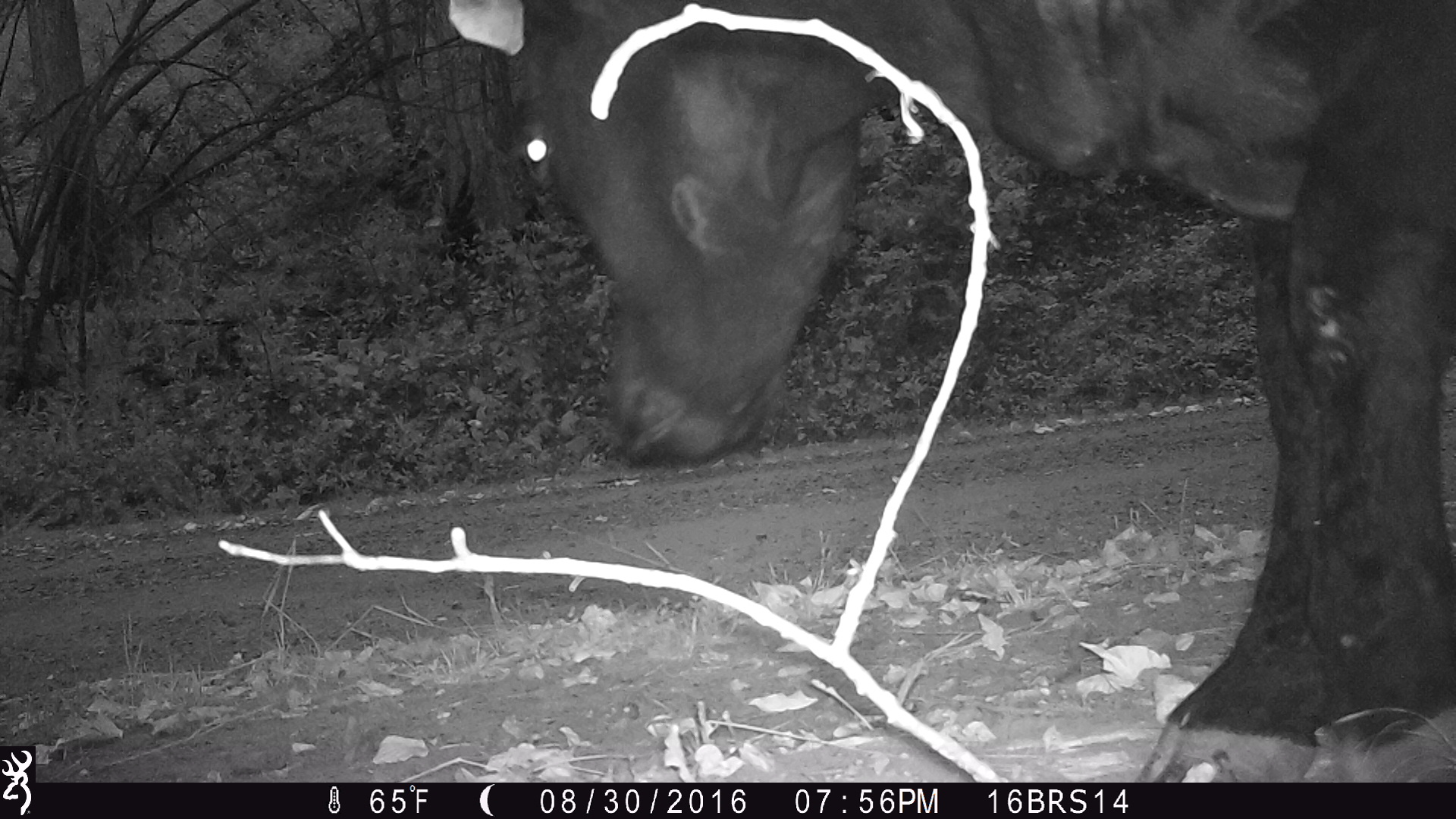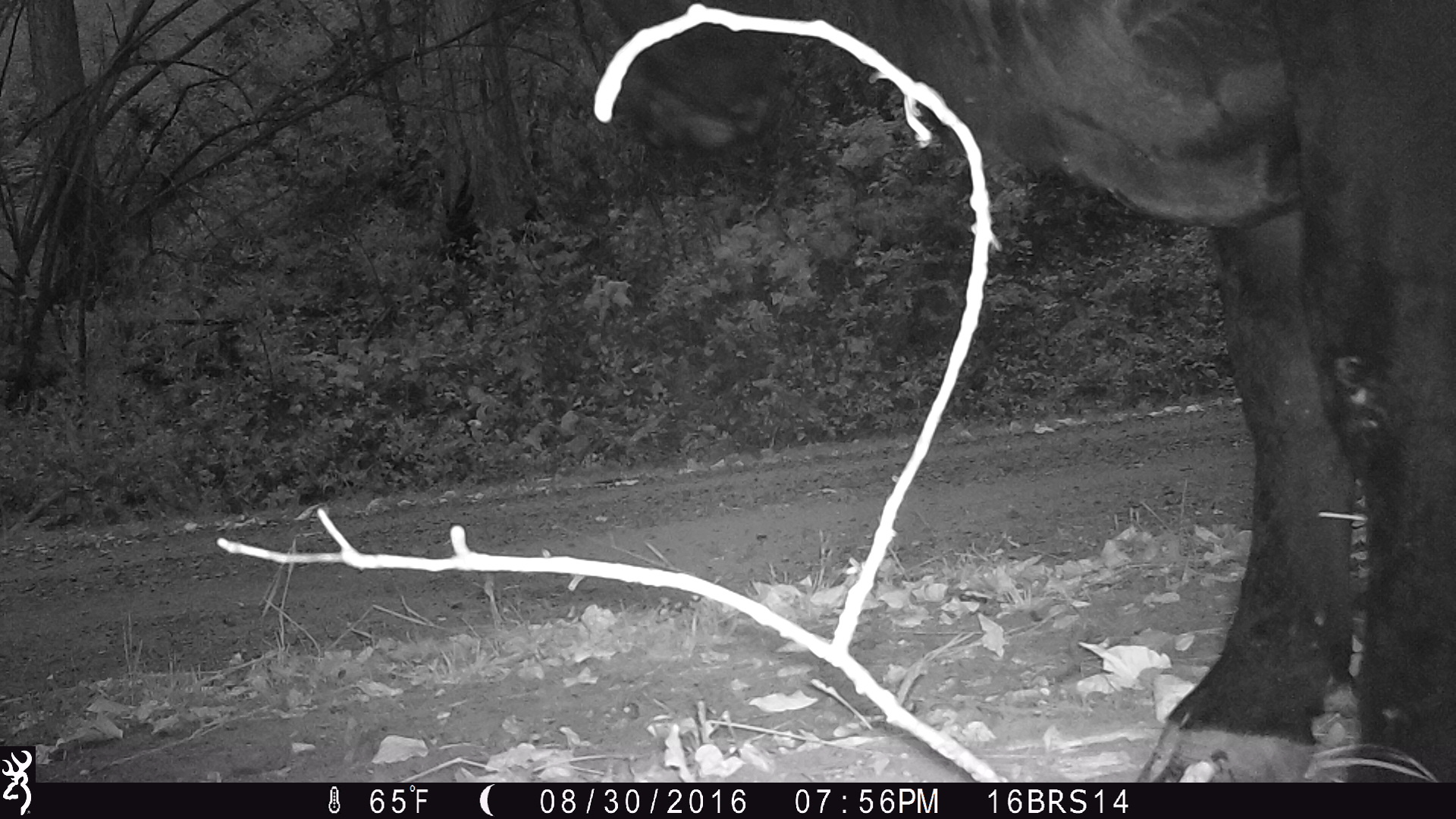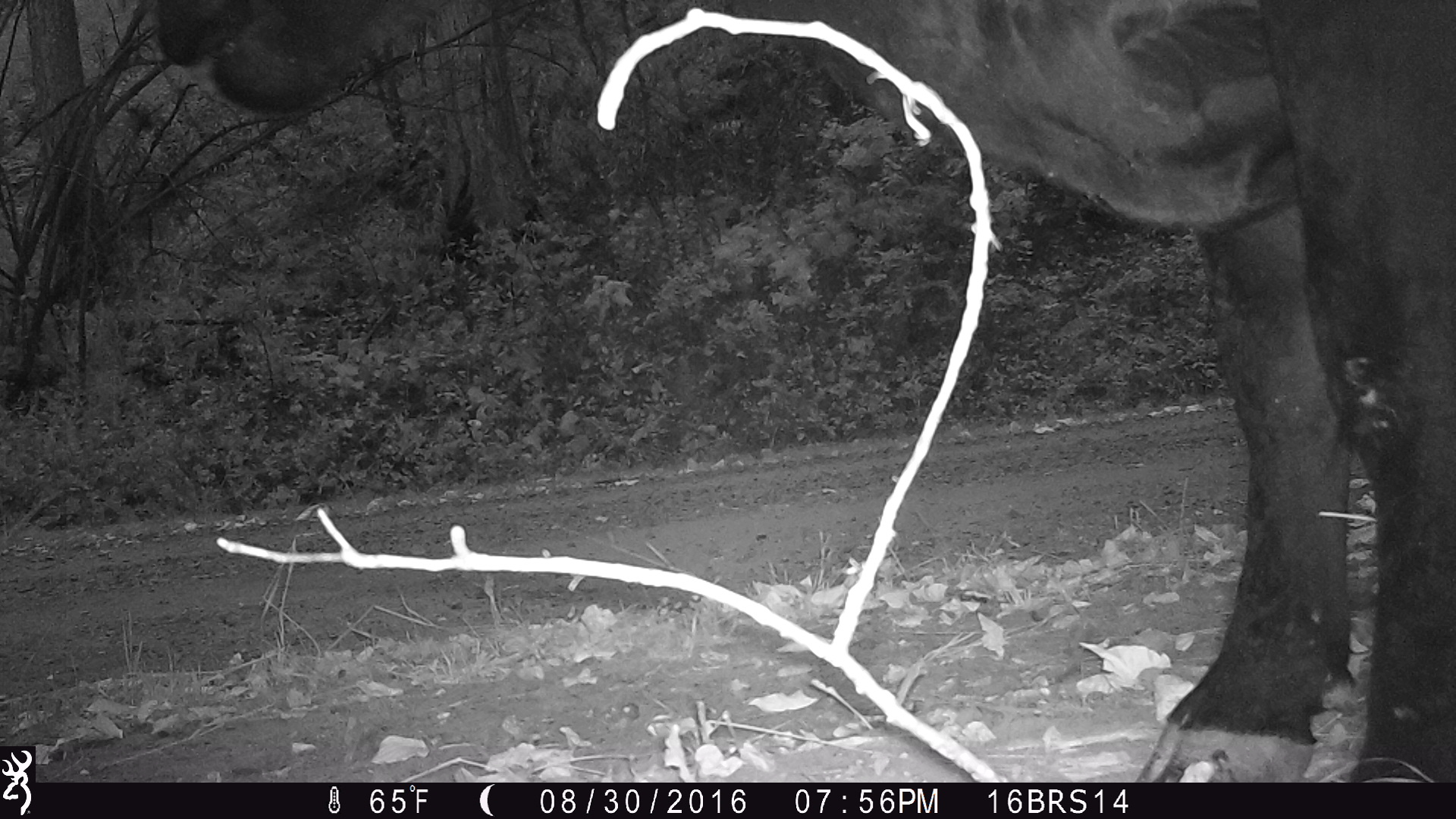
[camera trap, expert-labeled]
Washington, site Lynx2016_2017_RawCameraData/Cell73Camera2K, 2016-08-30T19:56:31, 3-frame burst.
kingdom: Animalia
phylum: Chordata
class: Mammalia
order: Artiodactyla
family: Bovidae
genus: Bos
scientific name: Bos taurus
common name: domestic cattle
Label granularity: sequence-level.